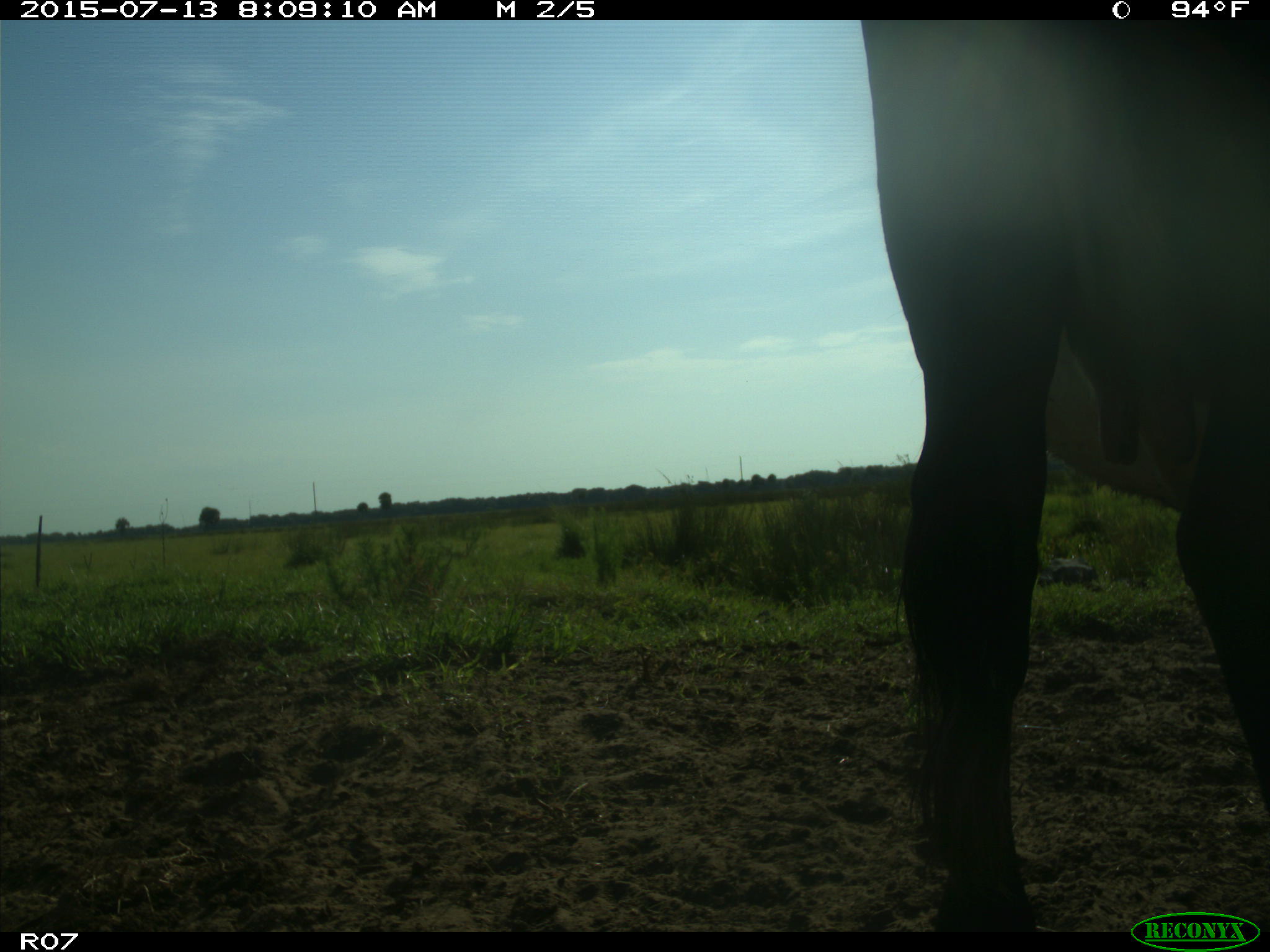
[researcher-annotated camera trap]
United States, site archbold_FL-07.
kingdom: Animalia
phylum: Chordata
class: Mammalia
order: Artiodactyla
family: Bovidae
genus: Bos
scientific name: Bos taurus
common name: domestic cow